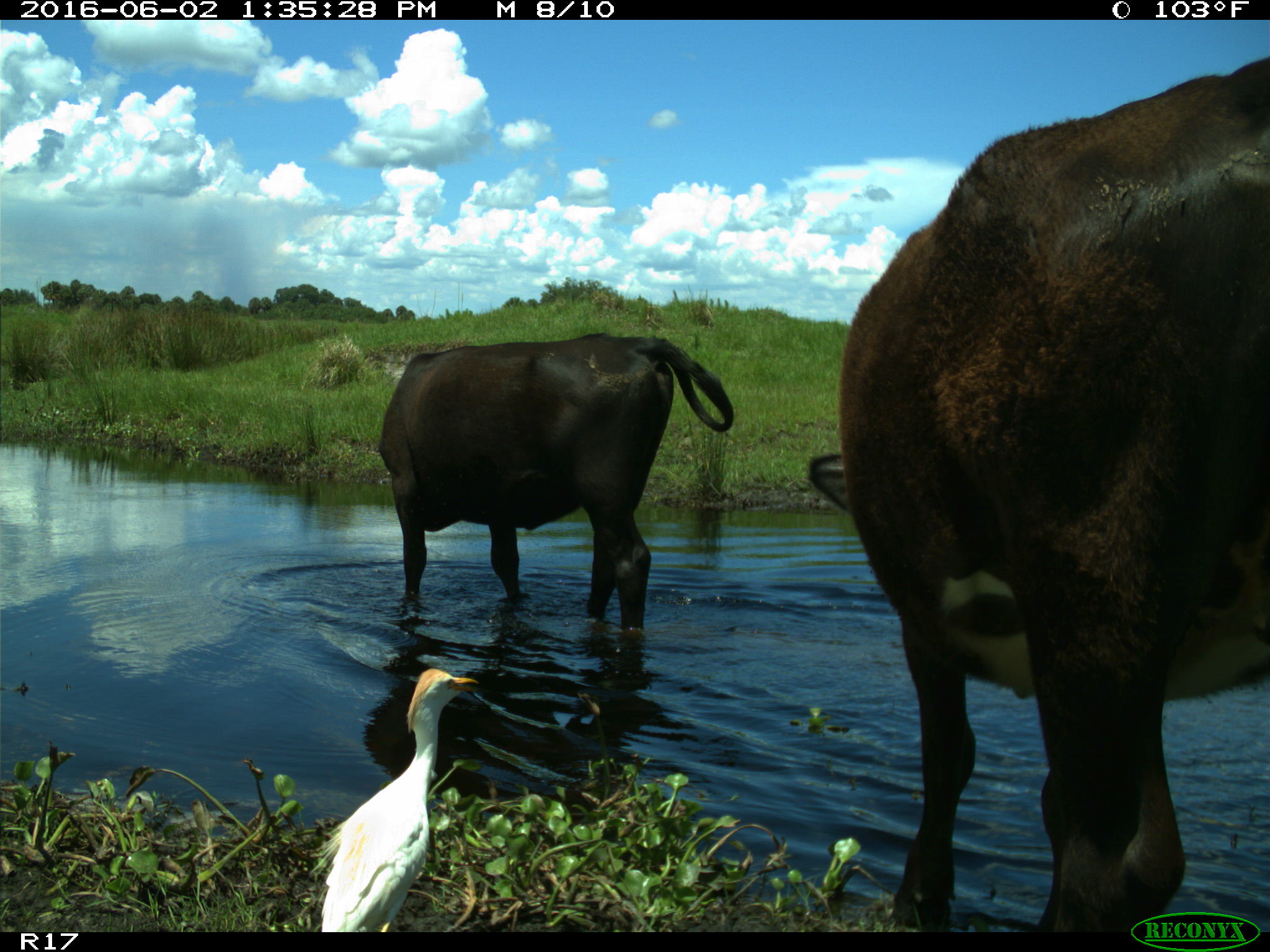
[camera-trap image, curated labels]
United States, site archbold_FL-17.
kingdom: Animalia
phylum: Chordata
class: Mammalia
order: Artiodactyla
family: Bovidae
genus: Bos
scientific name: Bos taurus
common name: domestic cow